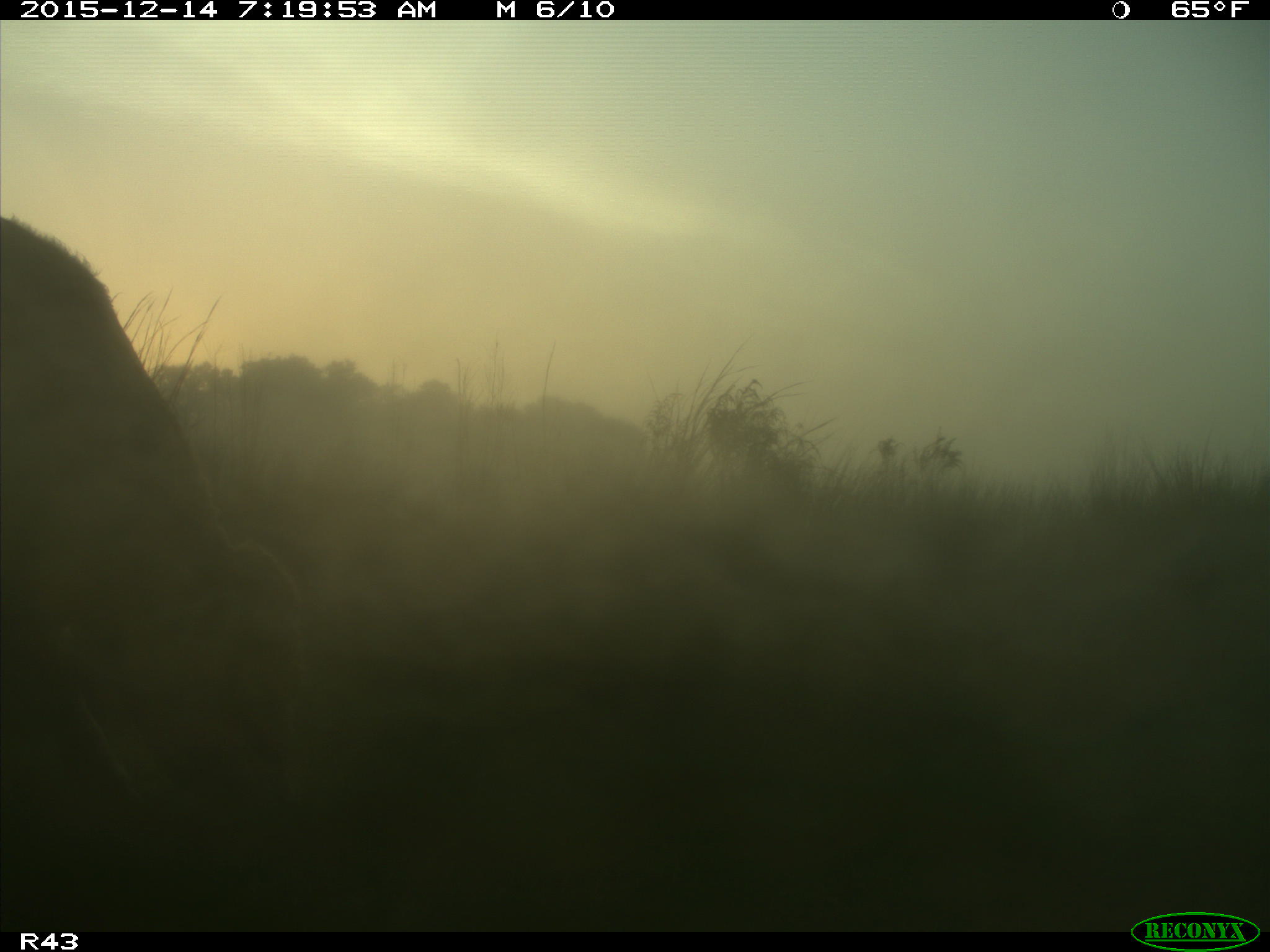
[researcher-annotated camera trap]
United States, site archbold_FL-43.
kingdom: Animalia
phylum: Chordata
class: Mammalia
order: Artiodactyla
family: Bovidae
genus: Bos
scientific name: Bos taurus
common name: domestic cow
Bos taurus (domestic cow).